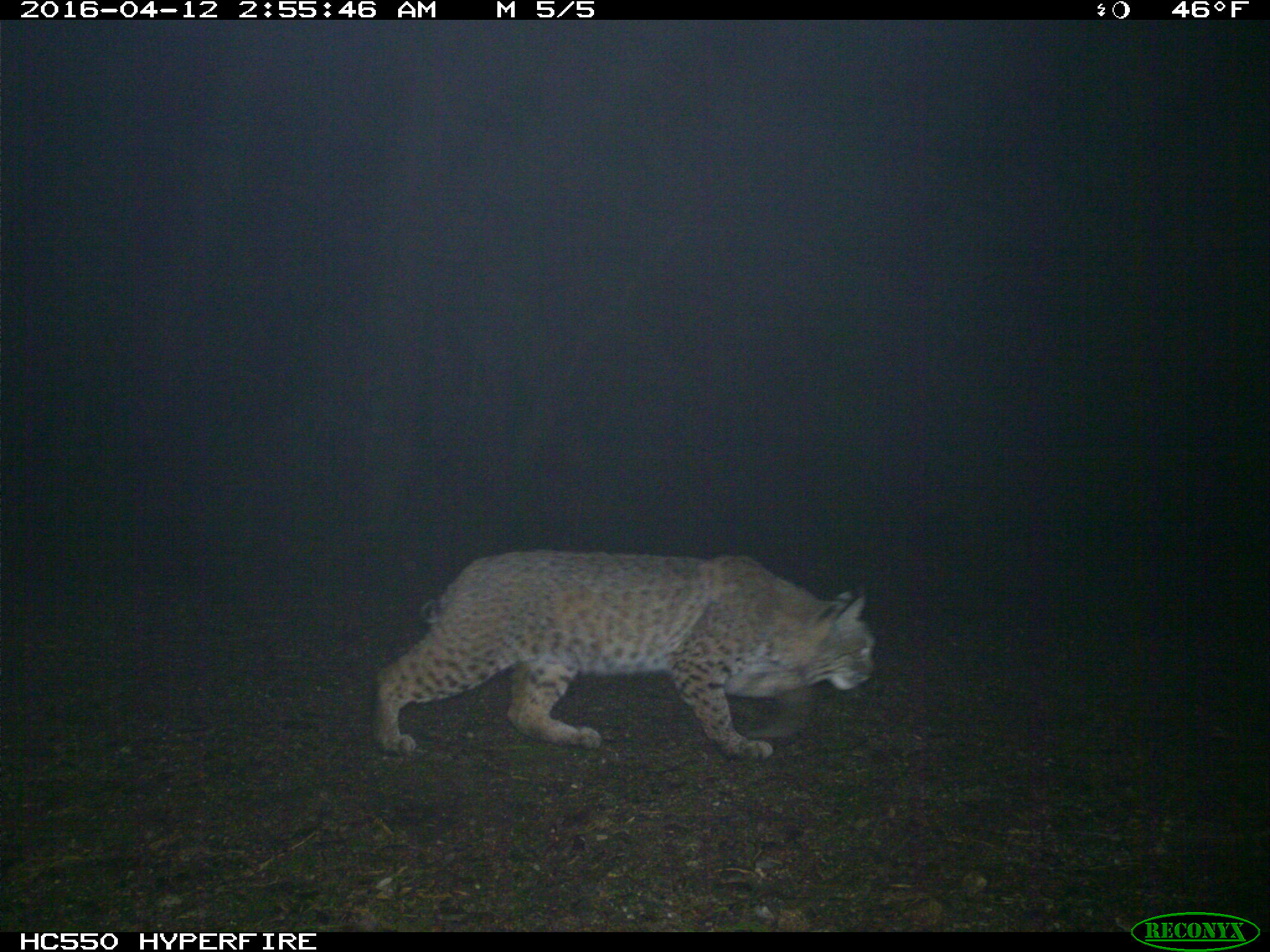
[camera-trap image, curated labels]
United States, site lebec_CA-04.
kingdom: Animalia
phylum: Chordata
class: Mammalia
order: Carnivora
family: Felidae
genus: Lynx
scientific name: Lynx rufus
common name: bobcat